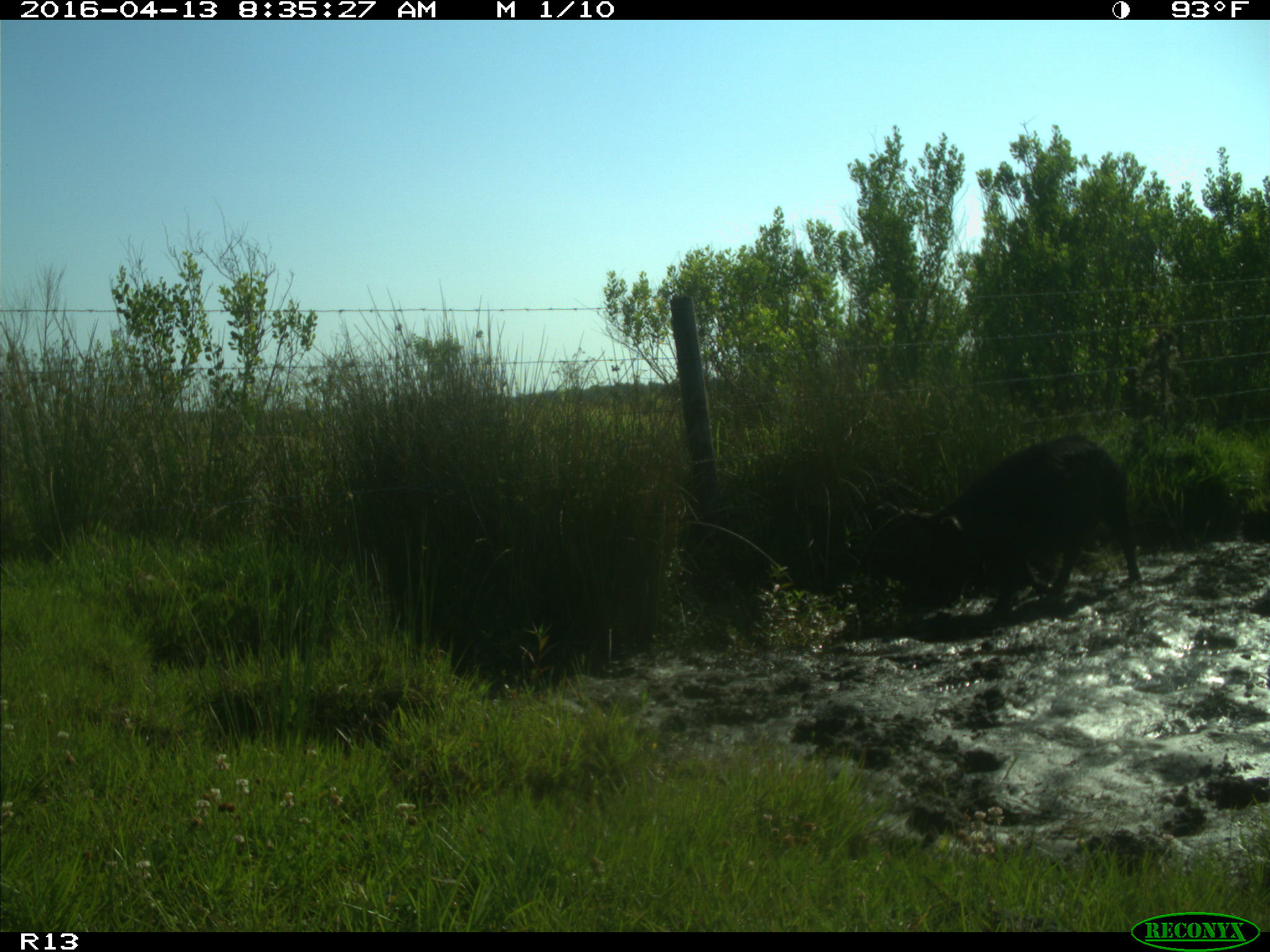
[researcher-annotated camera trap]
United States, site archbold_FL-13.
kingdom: Animalia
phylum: Chordata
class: Mammalia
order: Artiodactyla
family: Suidae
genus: Sus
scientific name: Sus scrofa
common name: wild boar